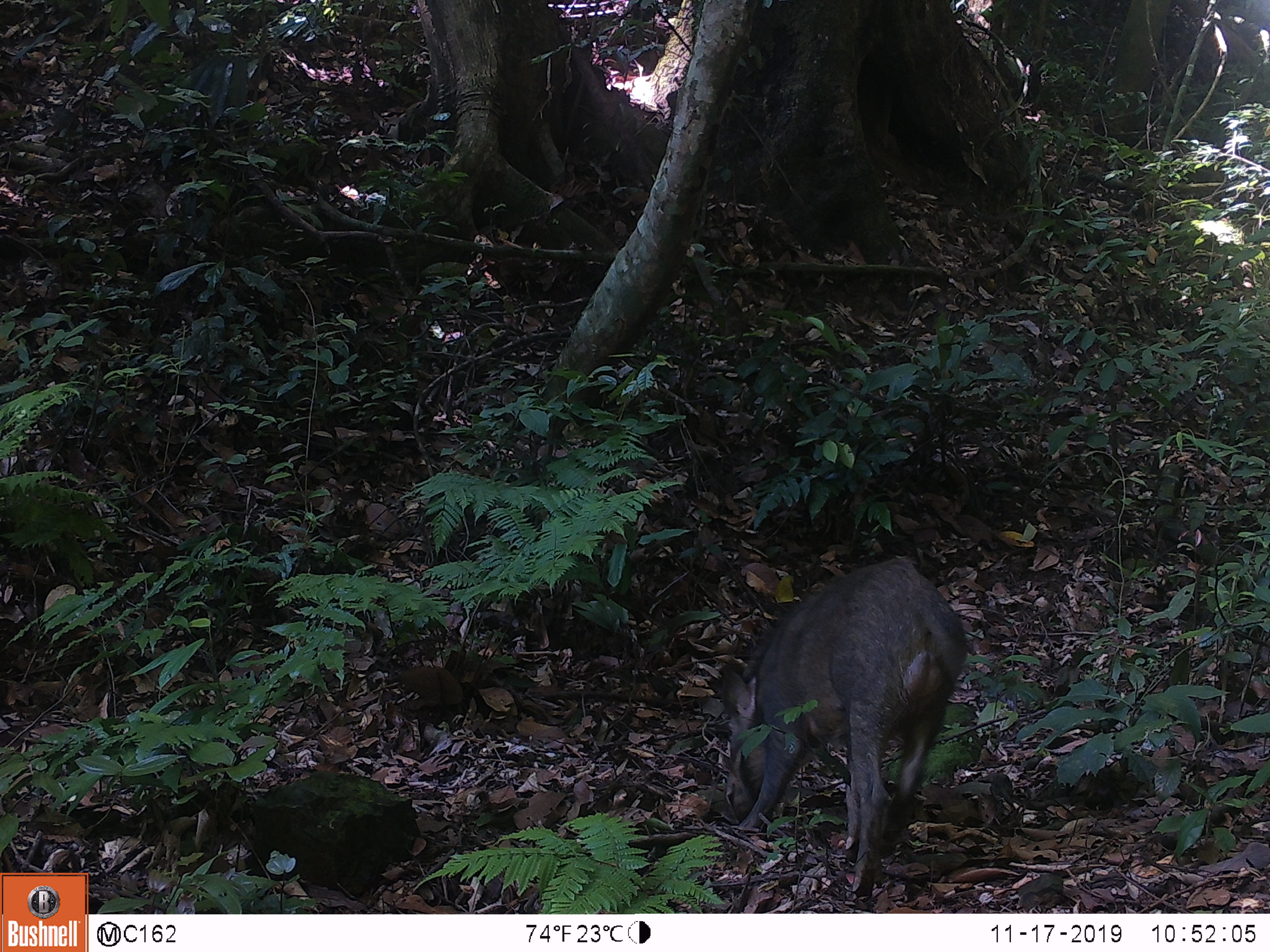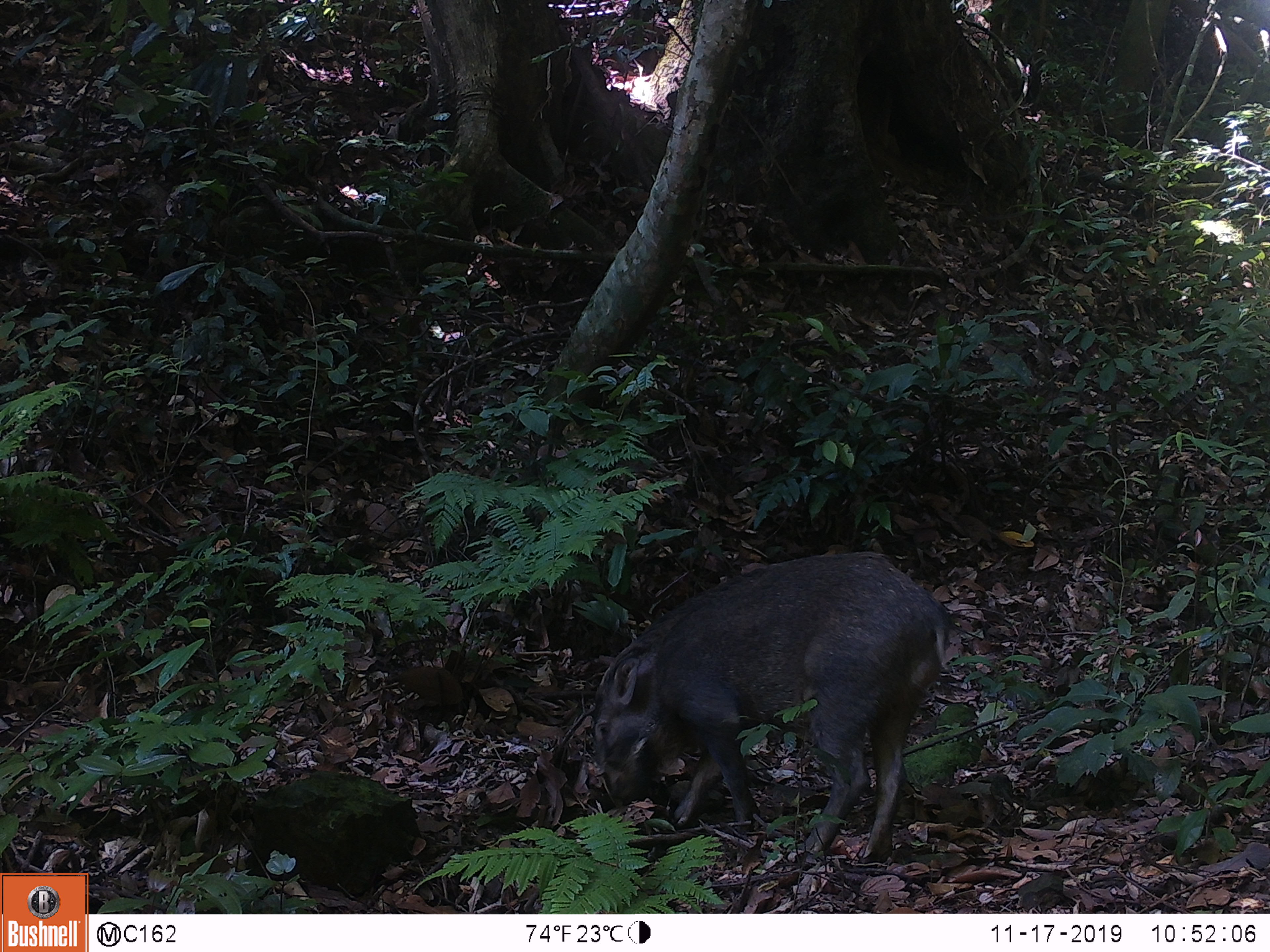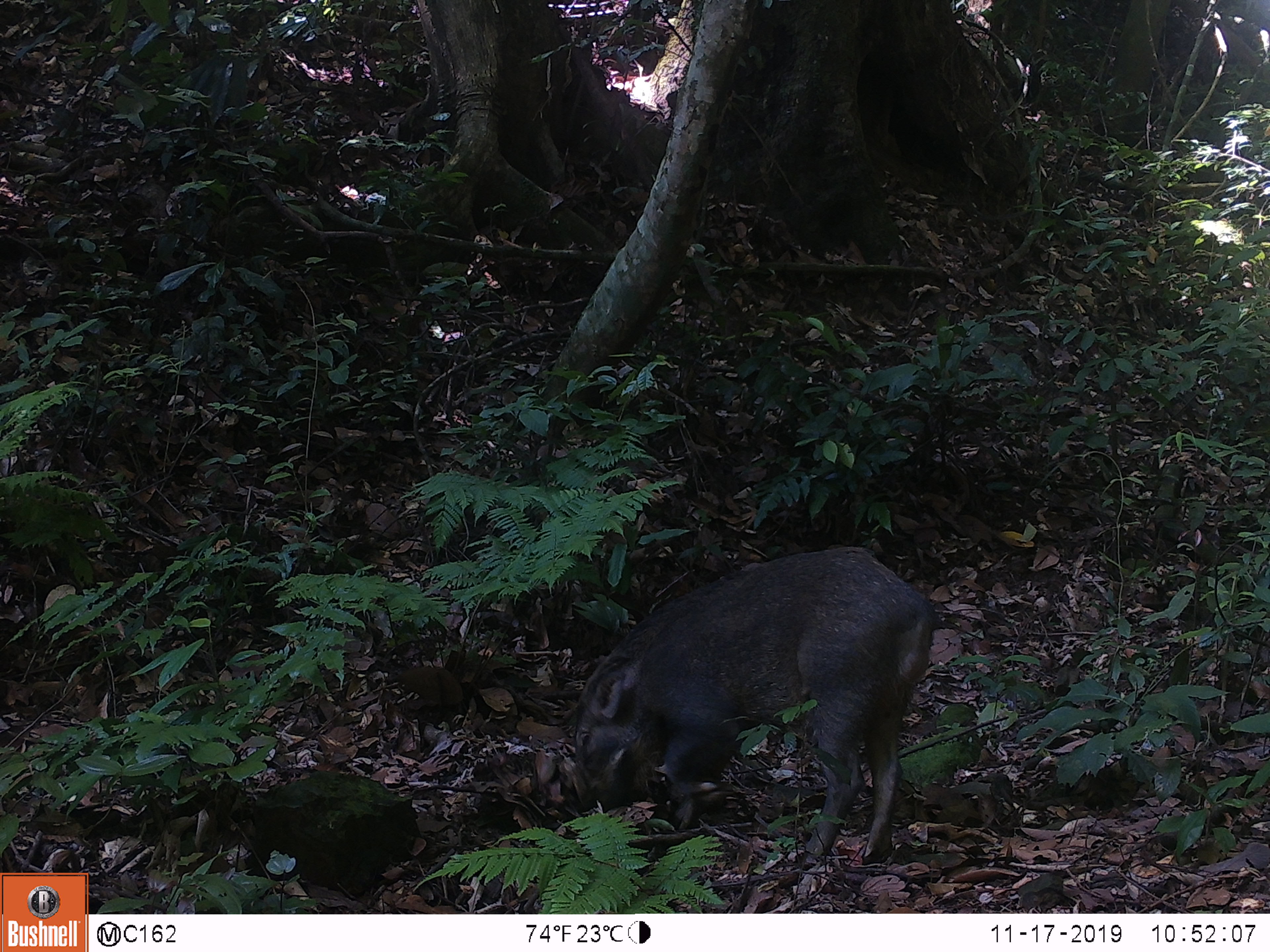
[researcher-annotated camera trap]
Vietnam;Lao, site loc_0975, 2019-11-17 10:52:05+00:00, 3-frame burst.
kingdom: Animalia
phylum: Chordata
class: Mammalia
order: Artiodactyla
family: Suidae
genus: Sus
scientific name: Sus scrofa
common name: eurasian wild pig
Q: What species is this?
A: Eurasian wild pig (Sus scrofa).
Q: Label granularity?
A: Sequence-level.